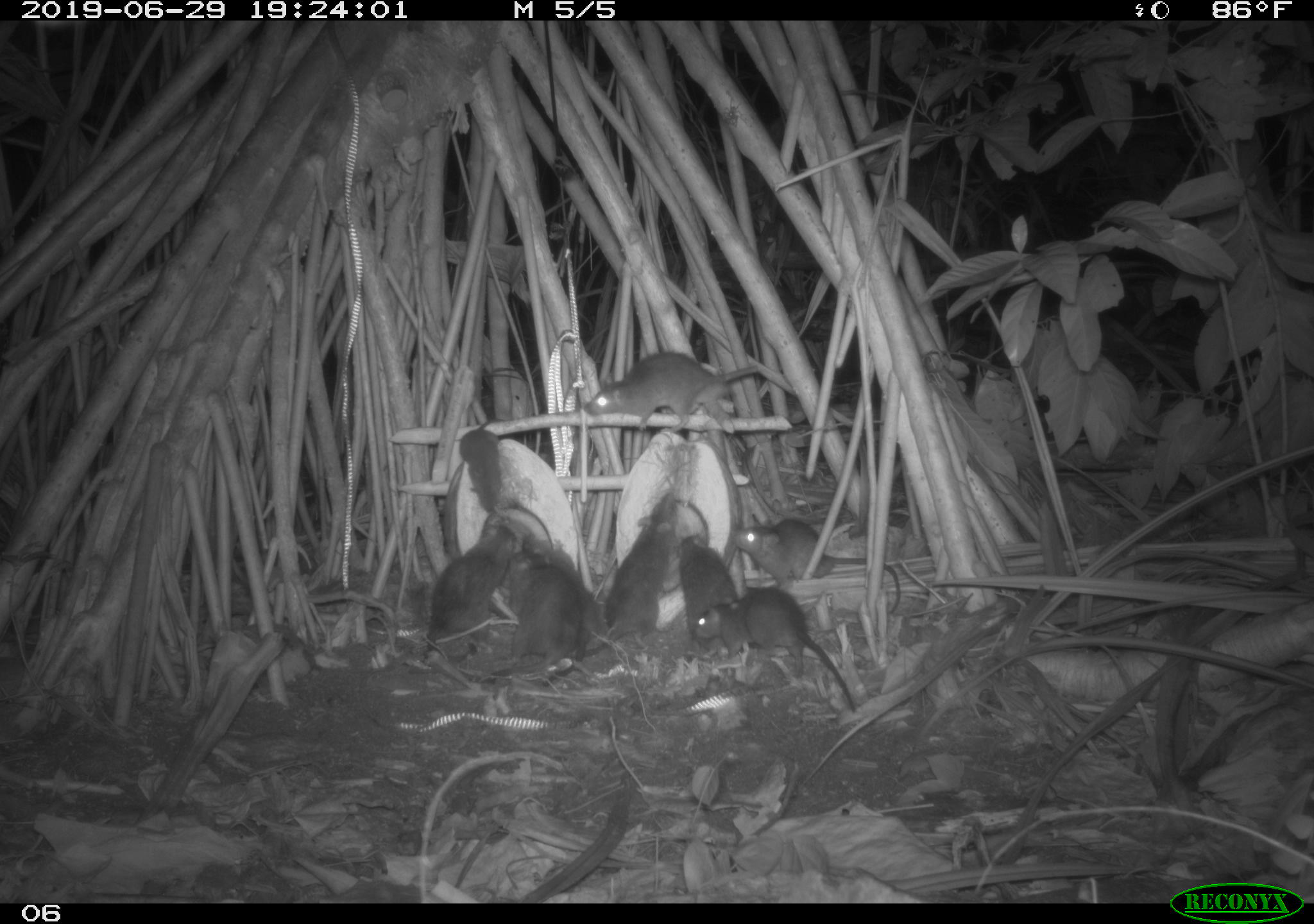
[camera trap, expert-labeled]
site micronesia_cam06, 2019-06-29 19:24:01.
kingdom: Animalia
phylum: Chordata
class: Mammalia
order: Rodentia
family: Muridae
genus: Rattus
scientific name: Rattus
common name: rat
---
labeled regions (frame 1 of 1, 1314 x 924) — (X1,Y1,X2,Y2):
rat: (542,489,685,695); (692,583,855,716); (733,518,905,617); (473,540,585,687); (576,348,767,434); (416,524,524,667); (520,531,608,660); (671,529,742,644); (459,416,508,522)